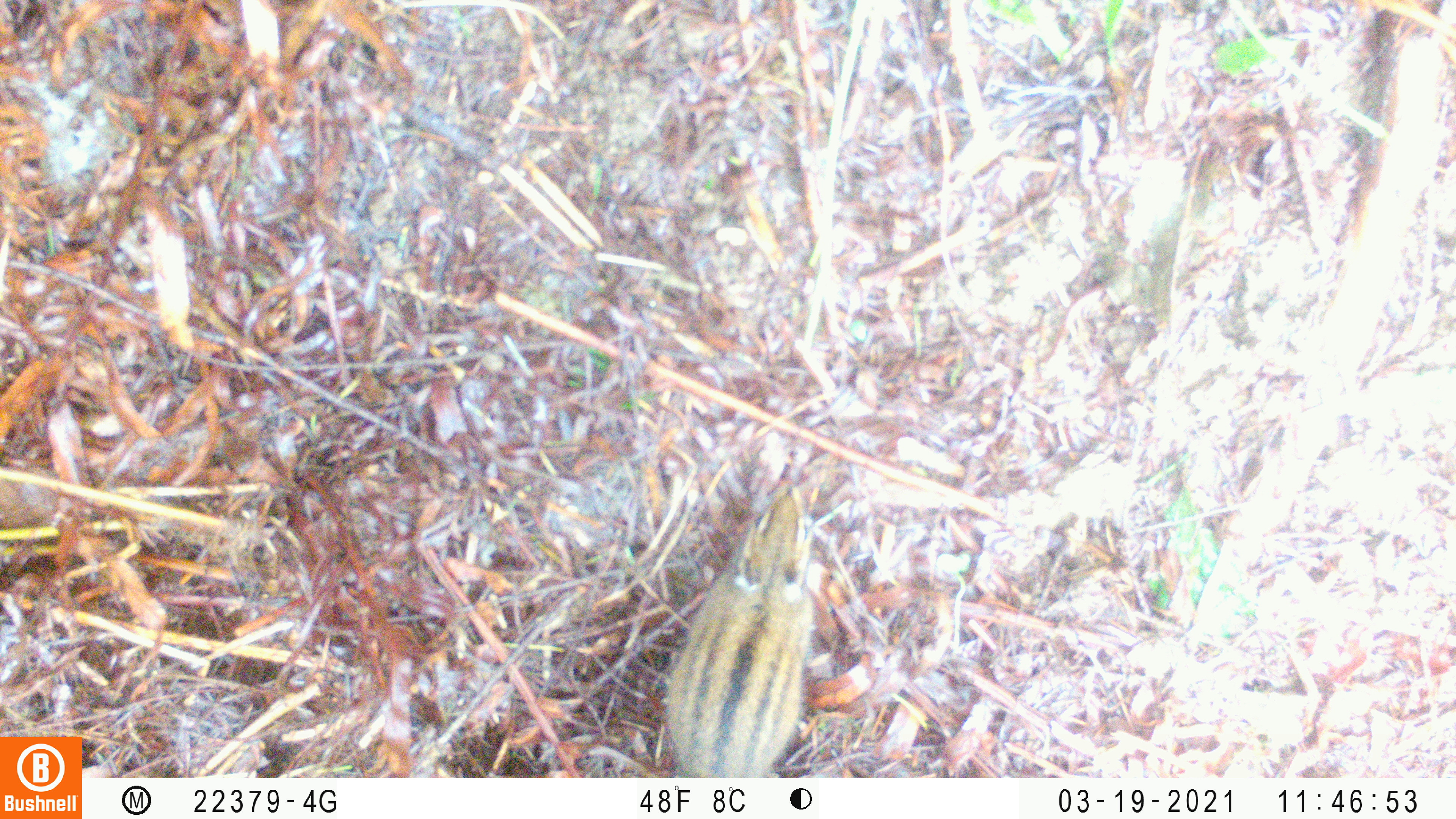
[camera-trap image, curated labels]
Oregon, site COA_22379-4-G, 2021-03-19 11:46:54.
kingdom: Animalia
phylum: Chordata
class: Mammalia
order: Rodentia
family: Sciuridae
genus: Neotamias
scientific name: Neotamias townsendii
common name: townsend's chipmunk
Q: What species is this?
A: Townsend's chipmunk (Neotamias townsendii).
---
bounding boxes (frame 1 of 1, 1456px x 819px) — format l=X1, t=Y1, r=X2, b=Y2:
townsend's chipmunk: l=641, t=470, r=833, b=778